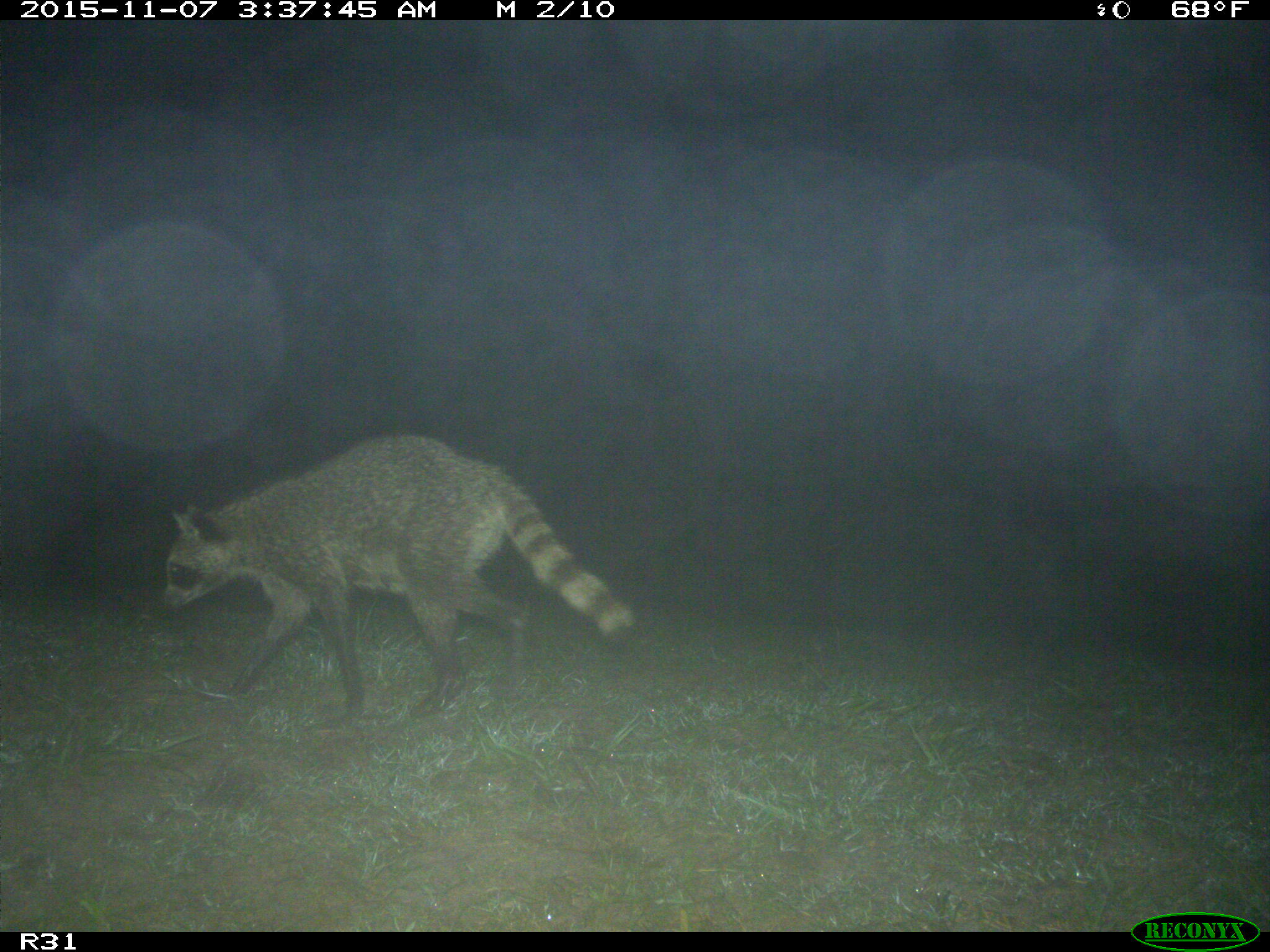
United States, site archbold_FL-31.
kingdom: Animalia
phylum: Chordata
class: Mammalia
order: Carnivora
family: Procyonidae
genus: Procyon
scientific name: Procyon lotor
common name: common raccoon